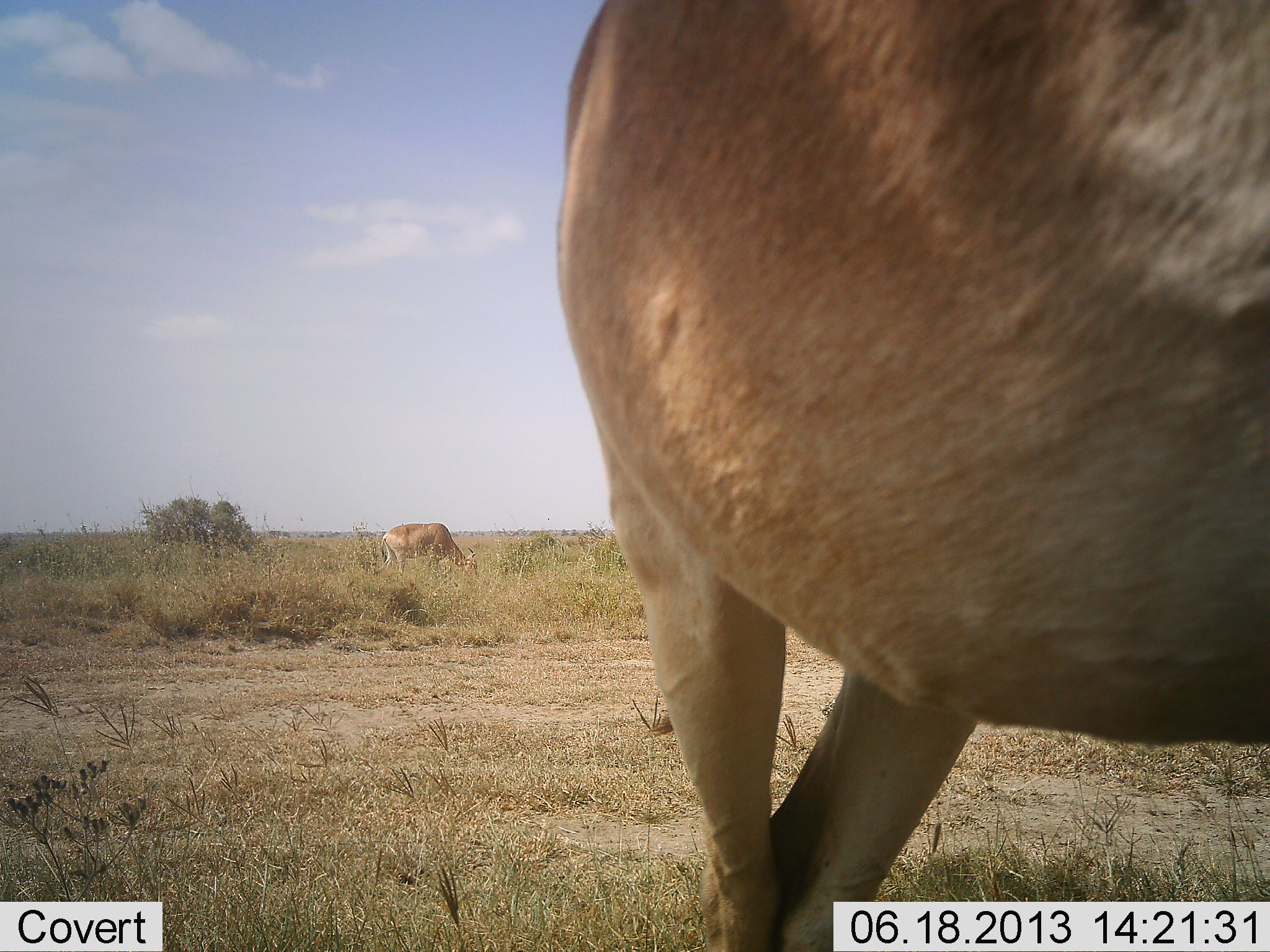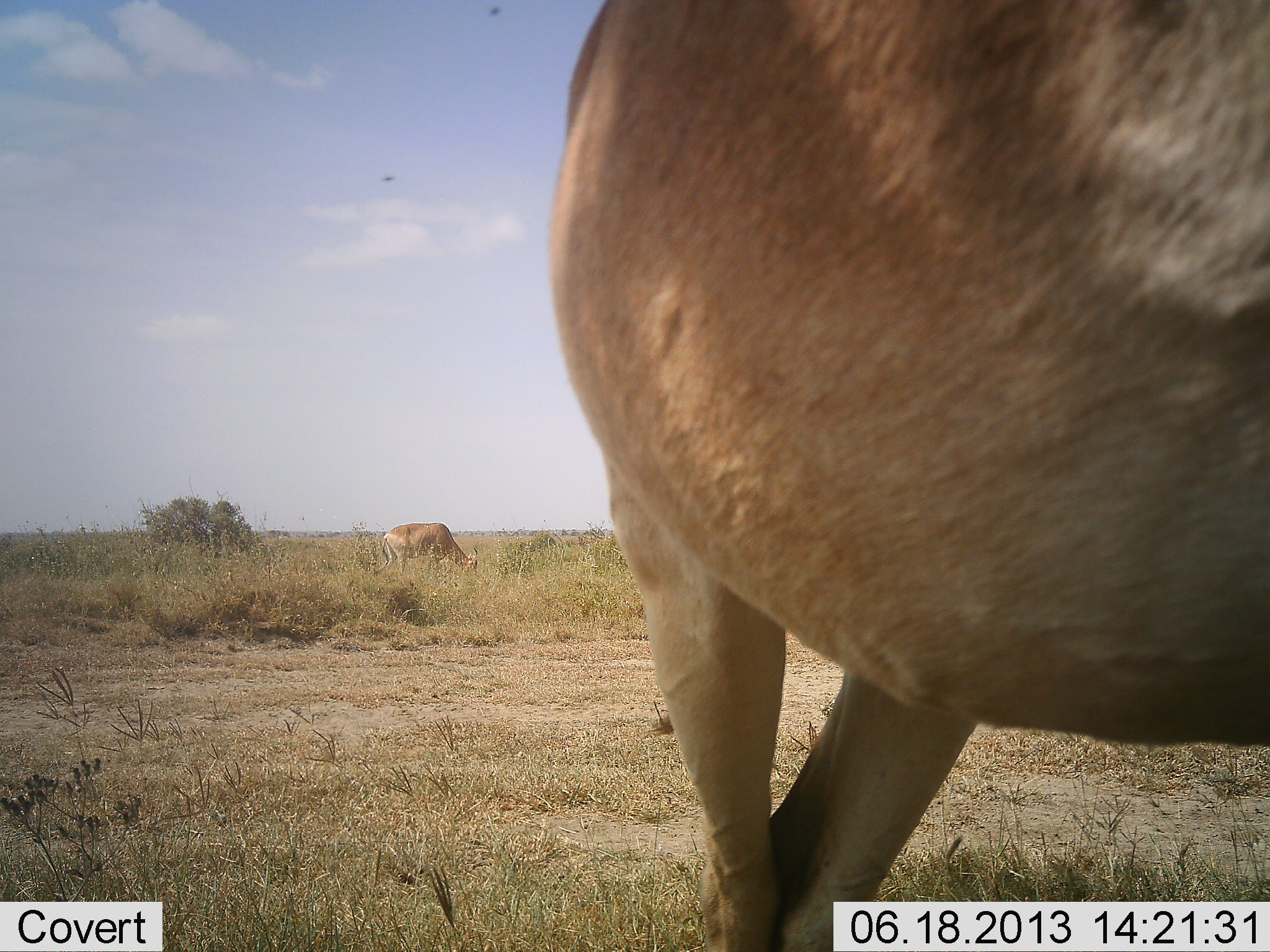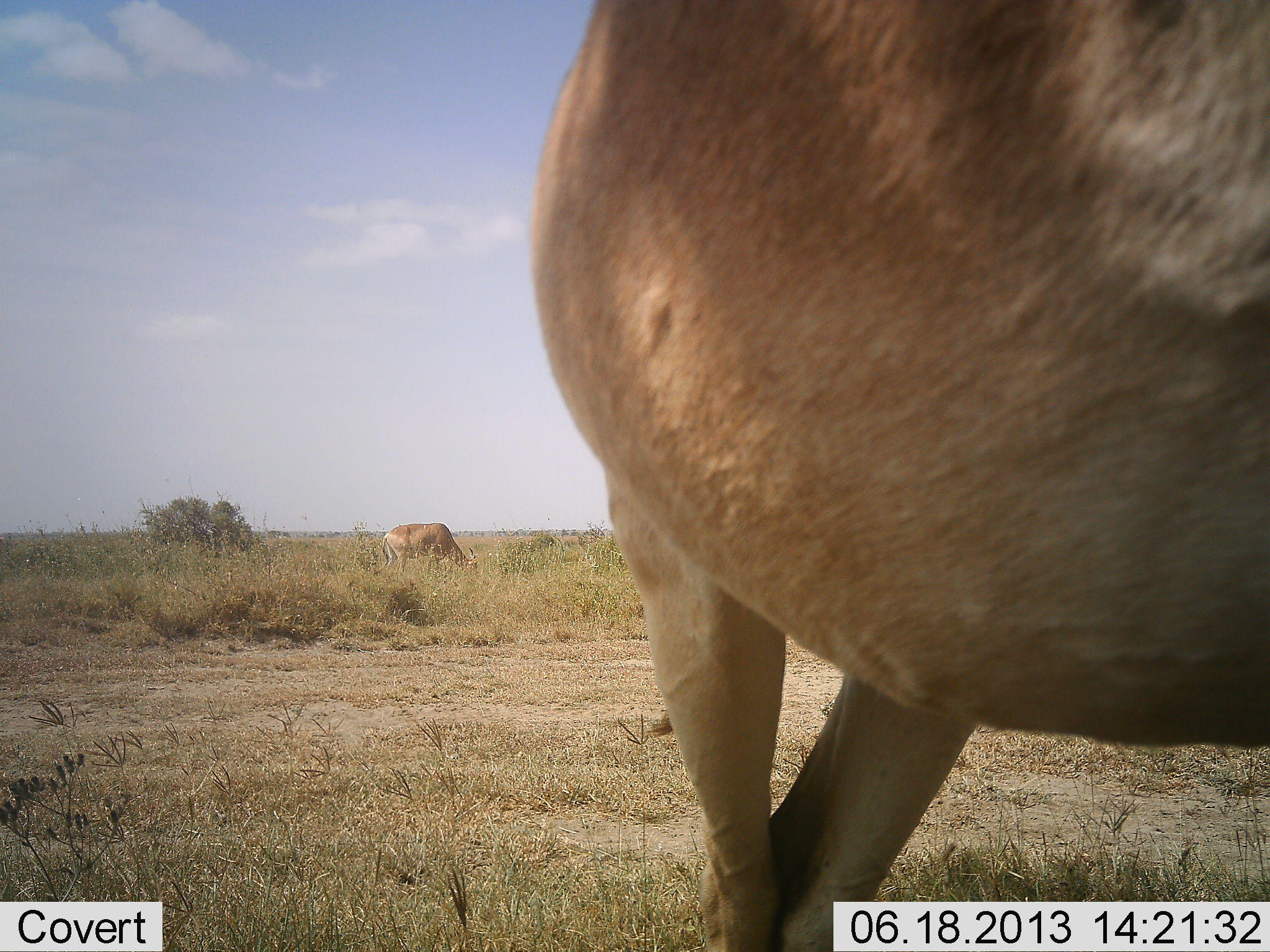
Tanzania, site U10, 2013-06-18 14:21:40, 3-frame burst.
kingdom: Animalia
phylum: Chordata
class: Mammalia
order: Artiodactyla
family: Bovidae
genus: Alcelaphus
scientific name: Alcelaphus buselaphus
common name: hartebeest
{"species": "hartebeest (Alcelaphus buselaphus)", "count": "2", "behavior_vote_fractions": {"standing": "60%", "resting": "0%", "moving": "0%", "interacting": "0%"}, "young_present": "0%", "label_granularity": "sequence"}